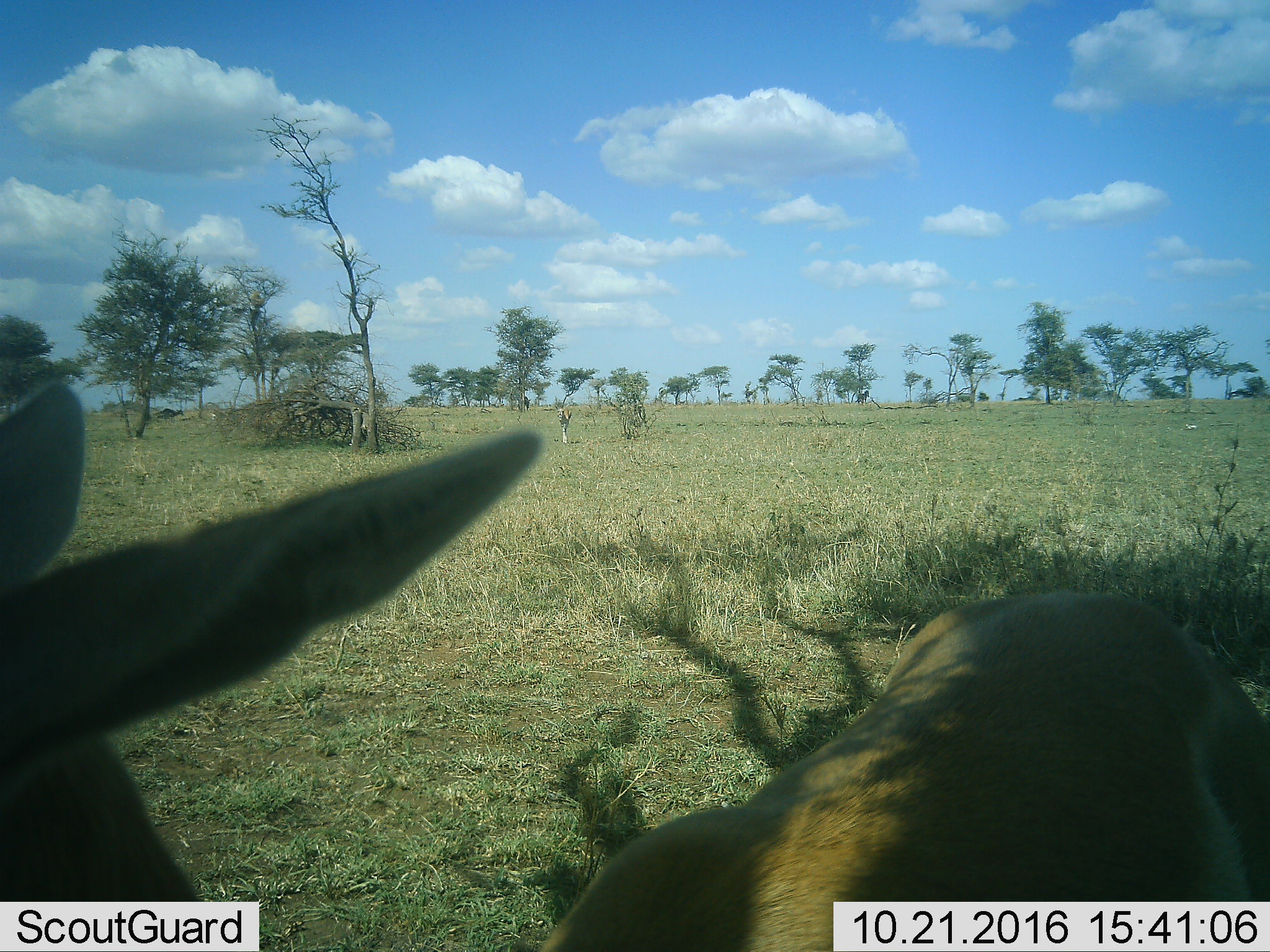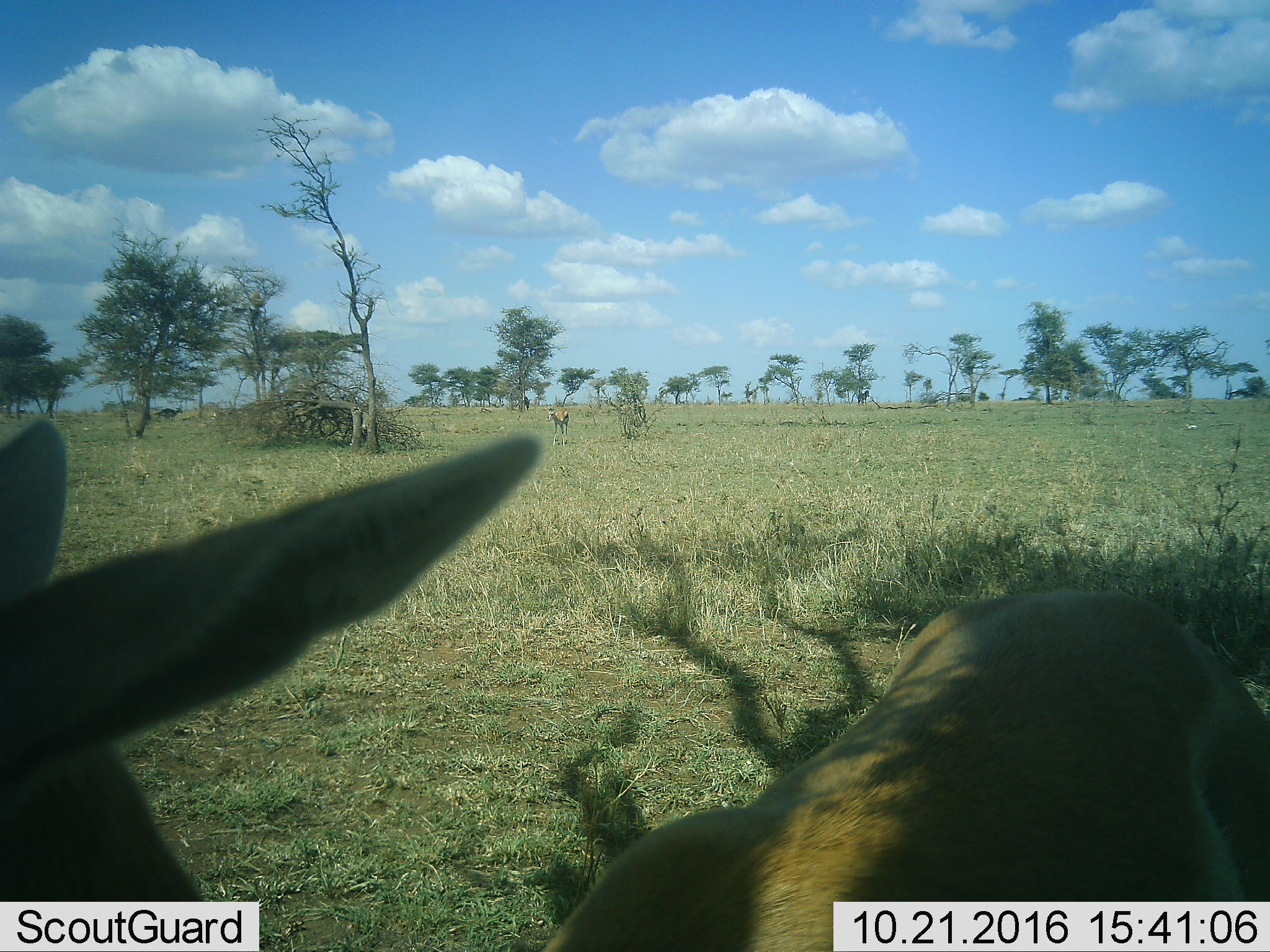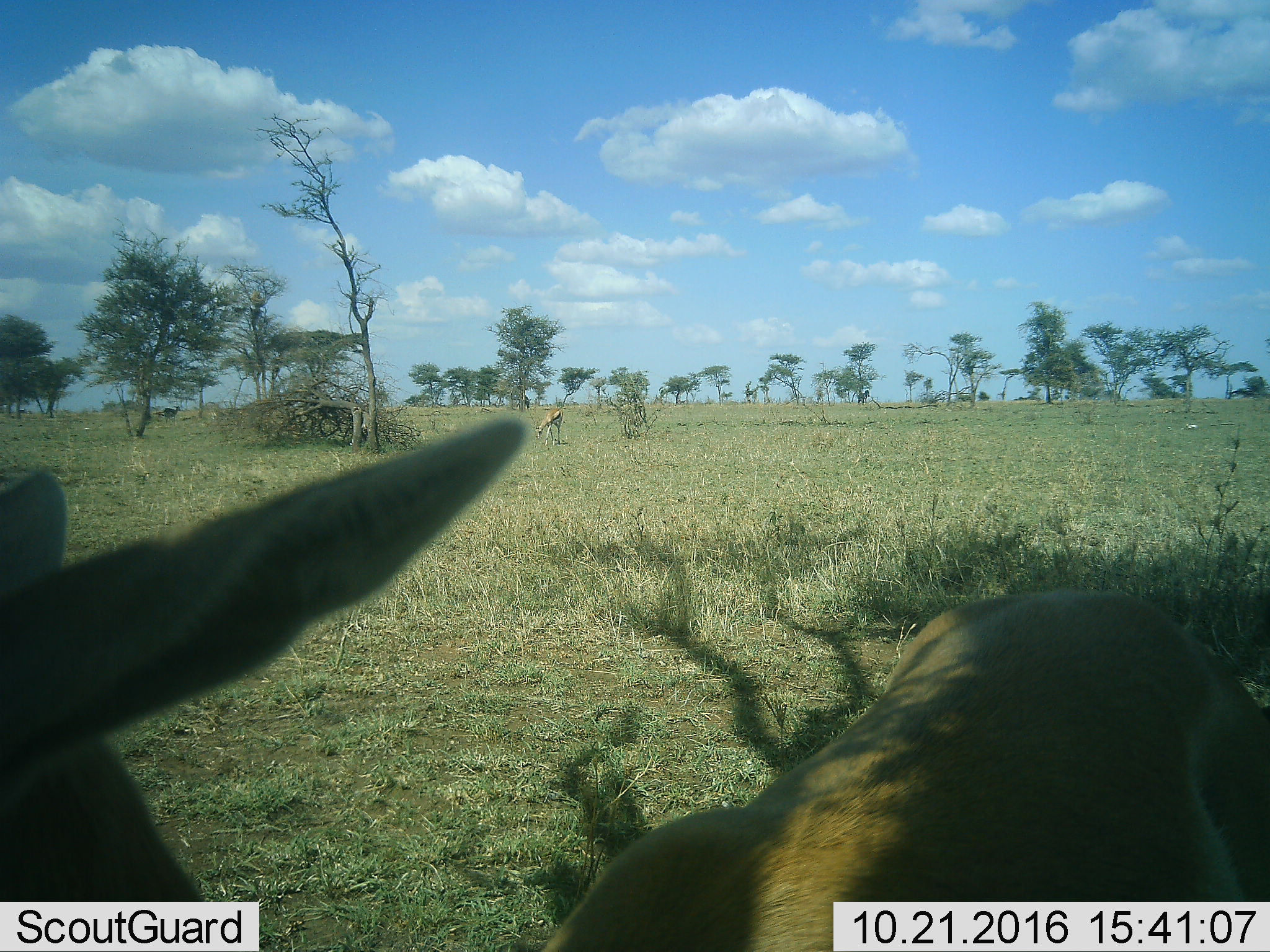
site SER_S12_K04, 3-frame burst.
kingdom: Animalia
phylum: Chordata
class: Mammalia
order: Artiodactyla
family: Bovidae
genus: Eudorcas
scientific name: Eudorcas thomsonii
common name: thomson's gazelle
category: gazellethomsons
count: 2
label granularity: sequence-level